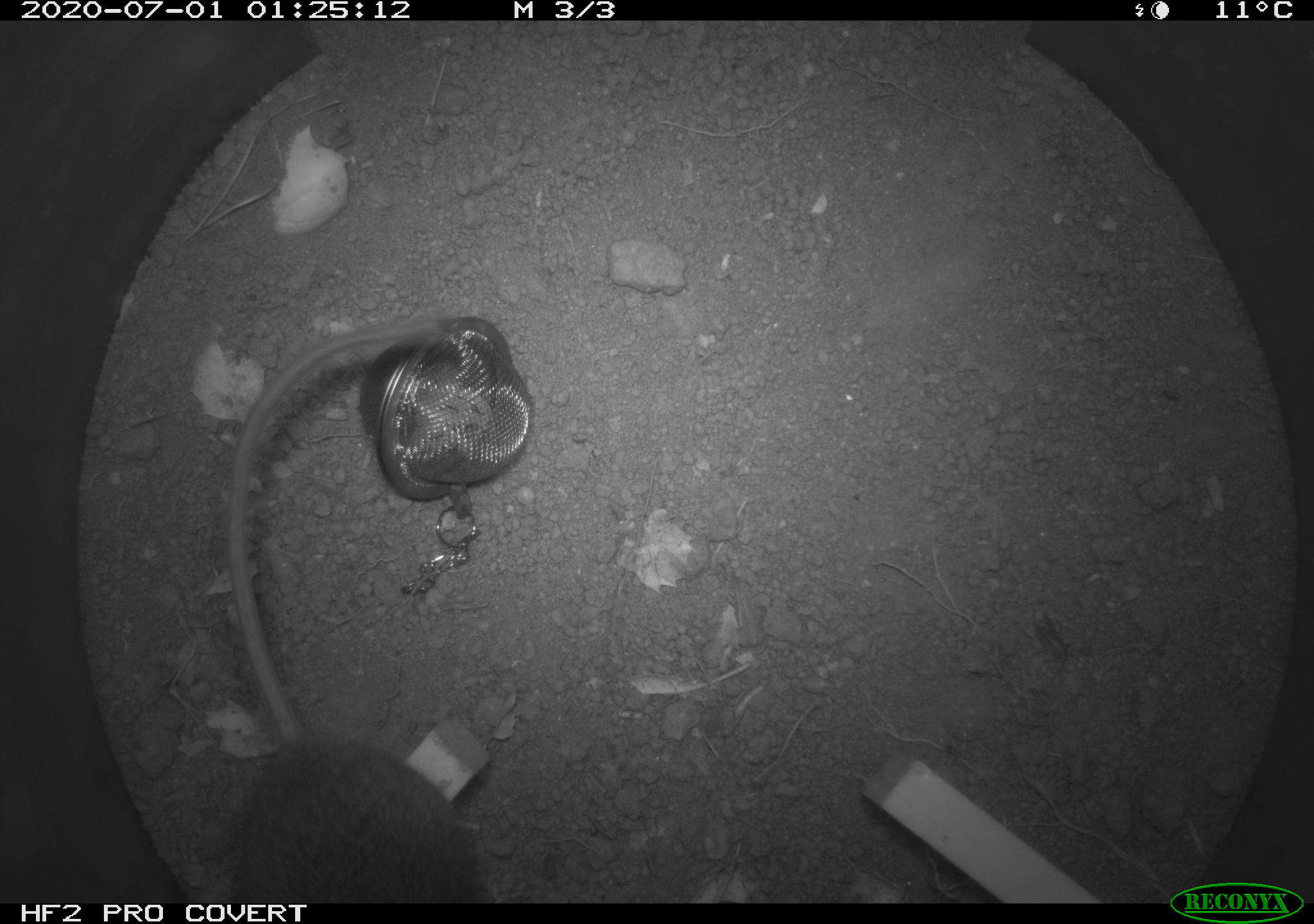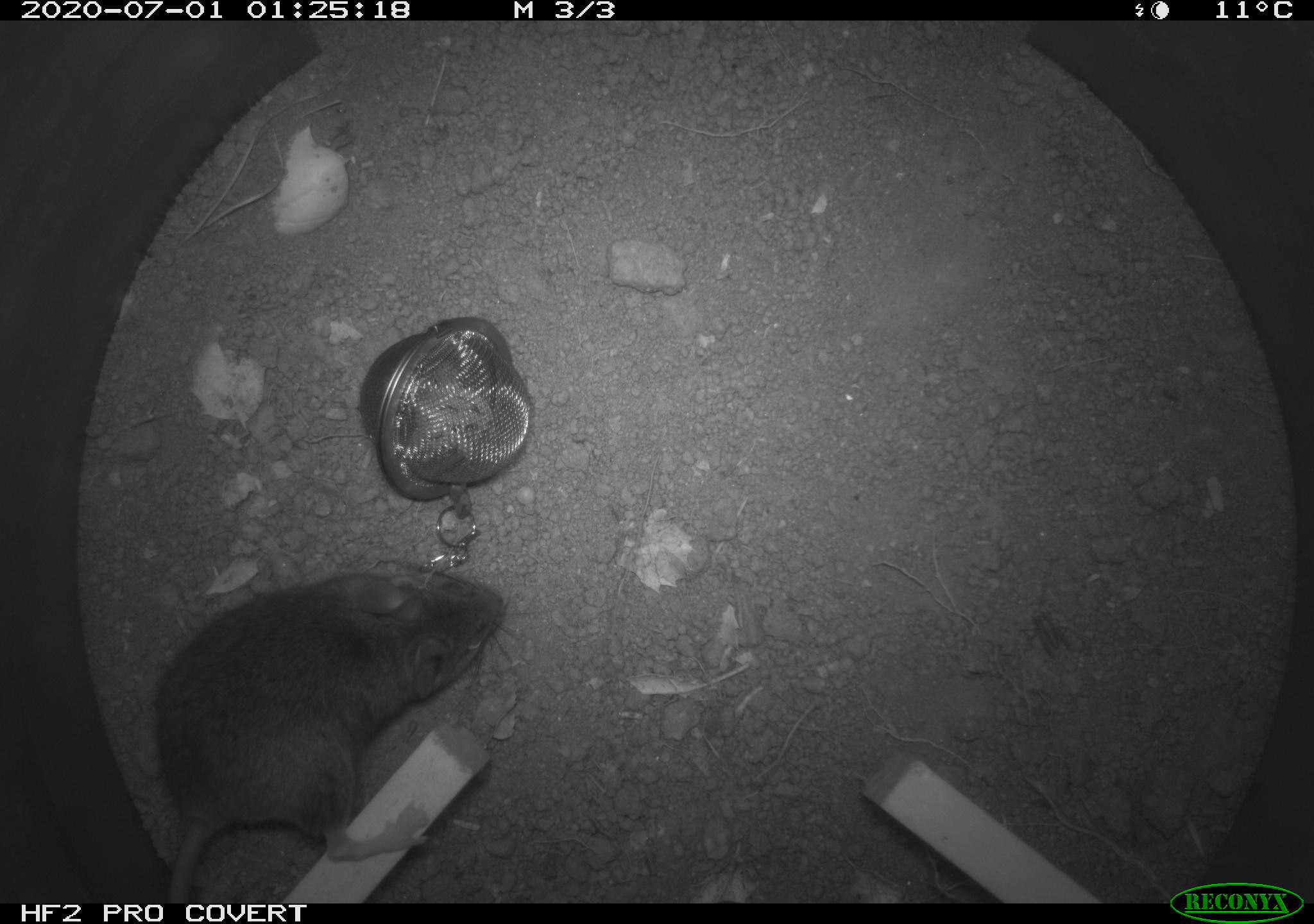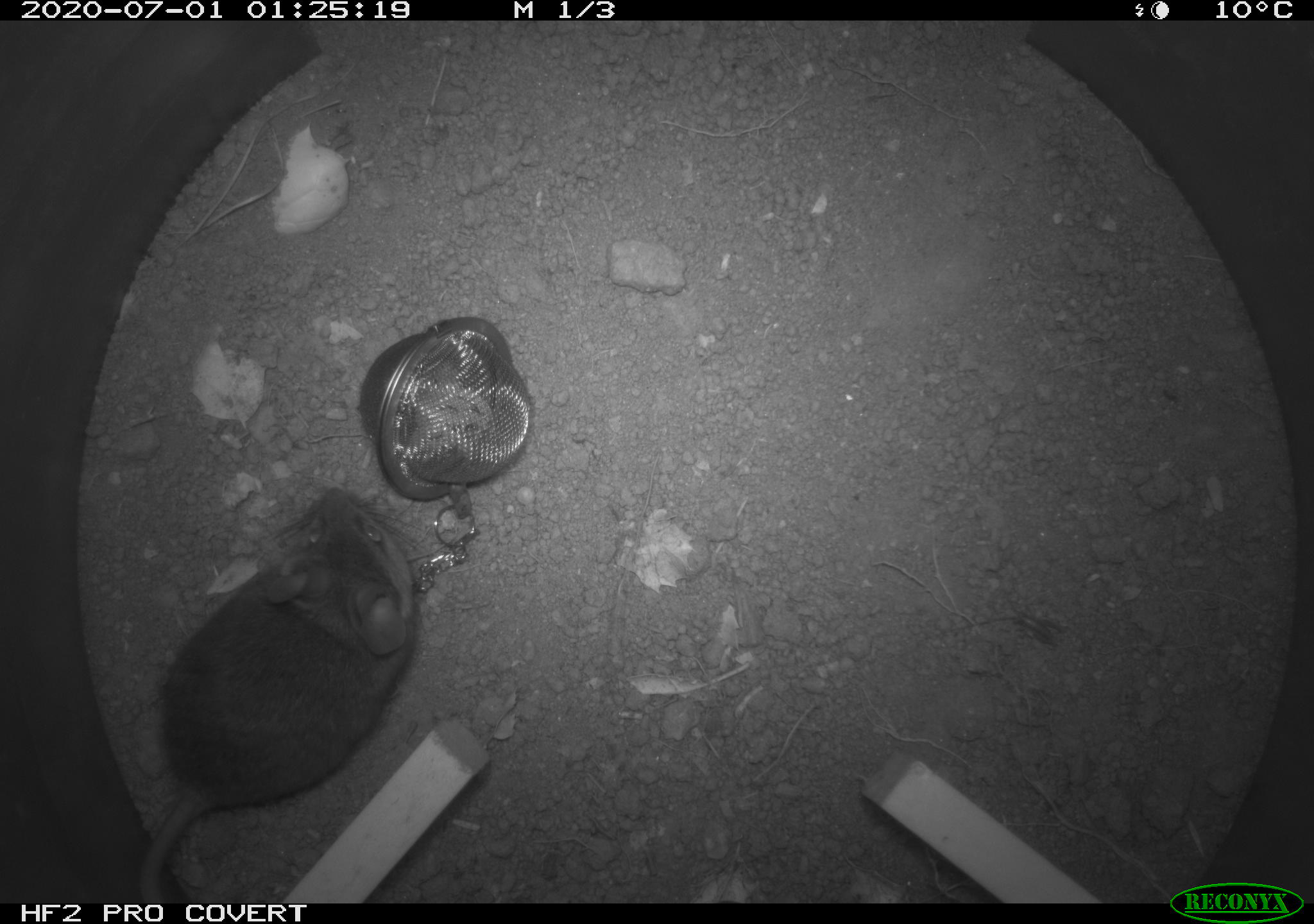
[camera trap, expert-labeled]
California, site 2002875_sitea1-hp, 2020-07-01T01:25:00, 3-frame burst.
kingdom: Animalia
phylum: Chordata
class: Mammalia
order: Rodentia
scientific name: Rodentia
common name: rodent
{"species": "rodent (Rodentia)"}